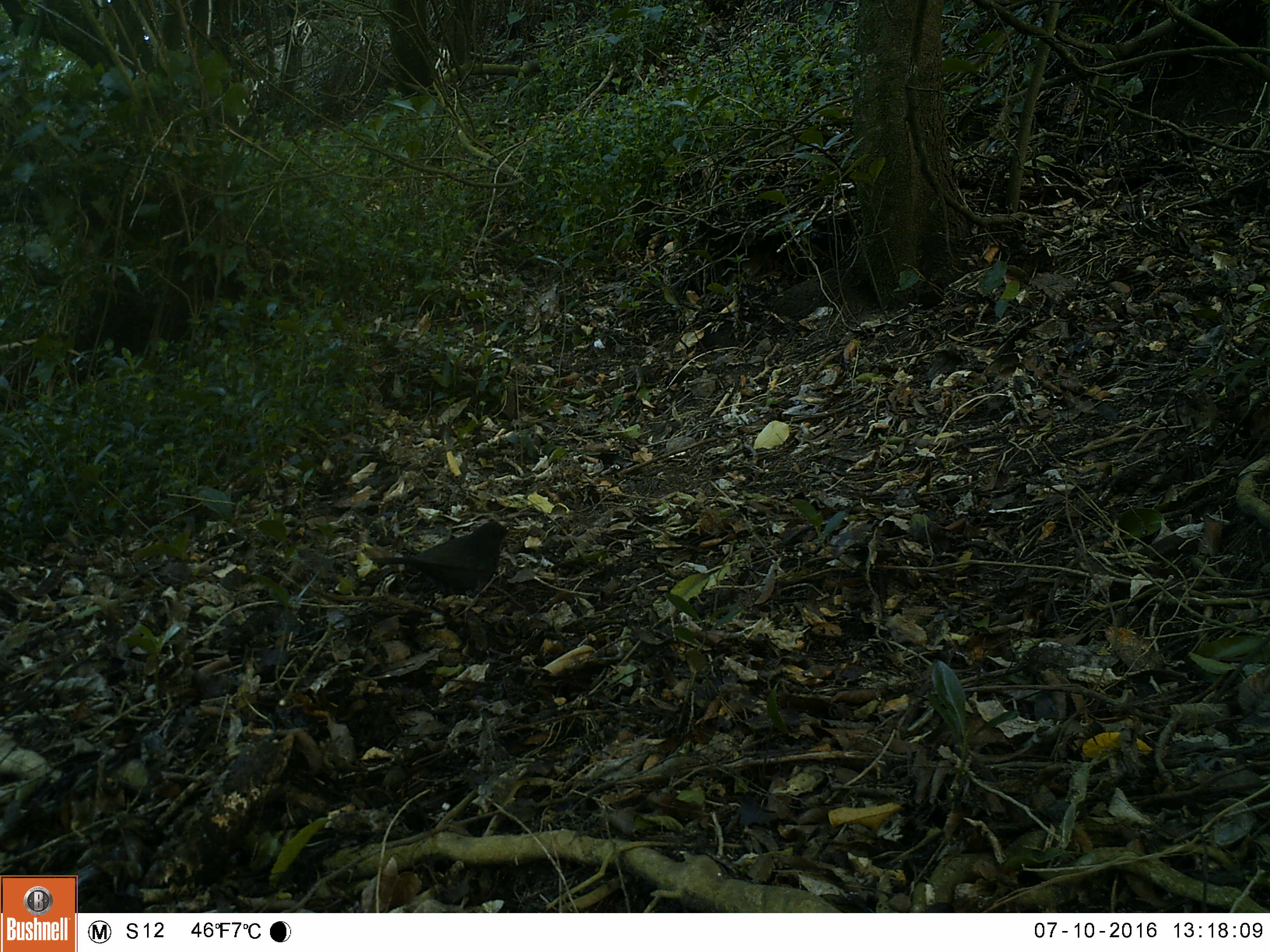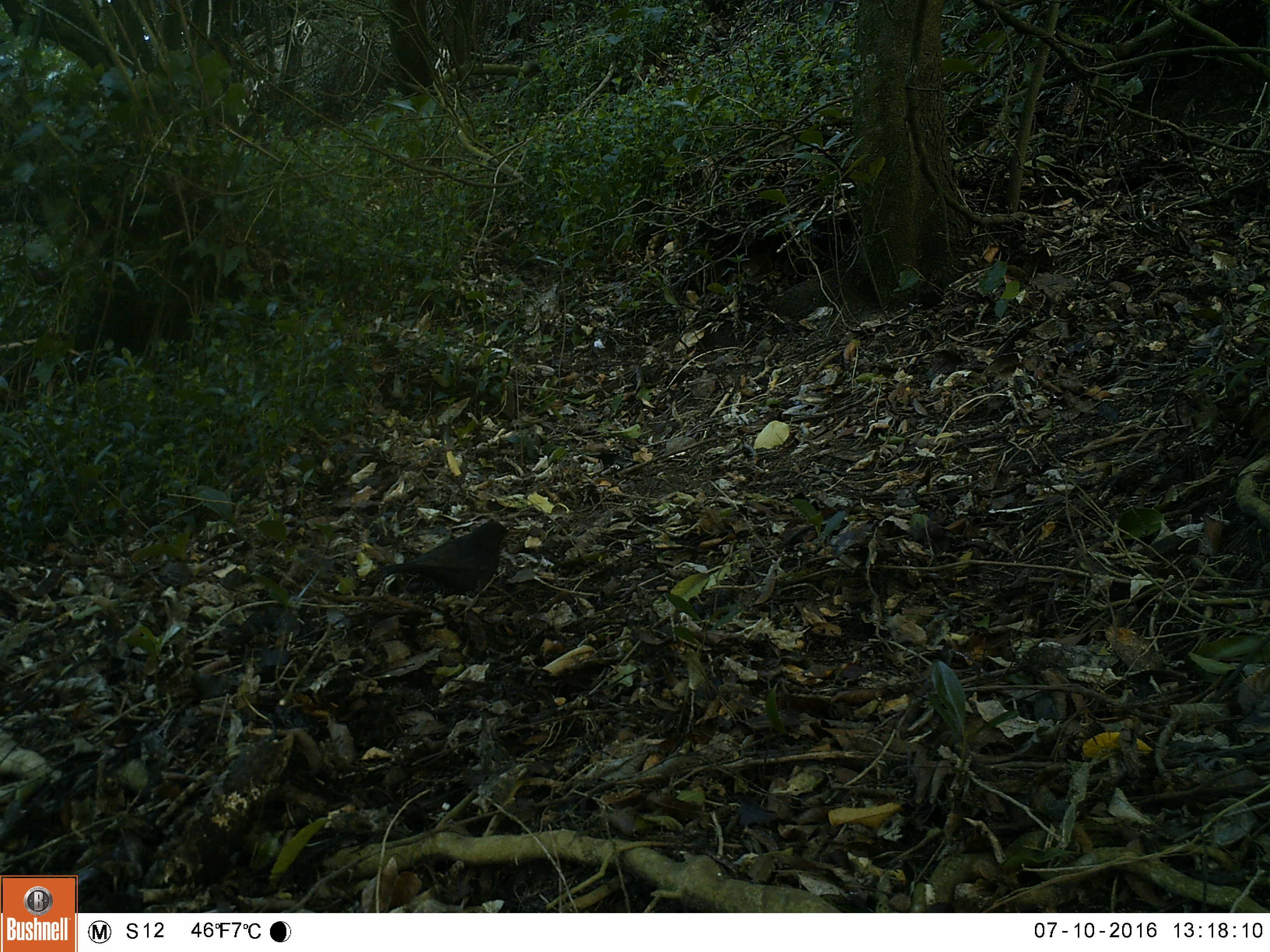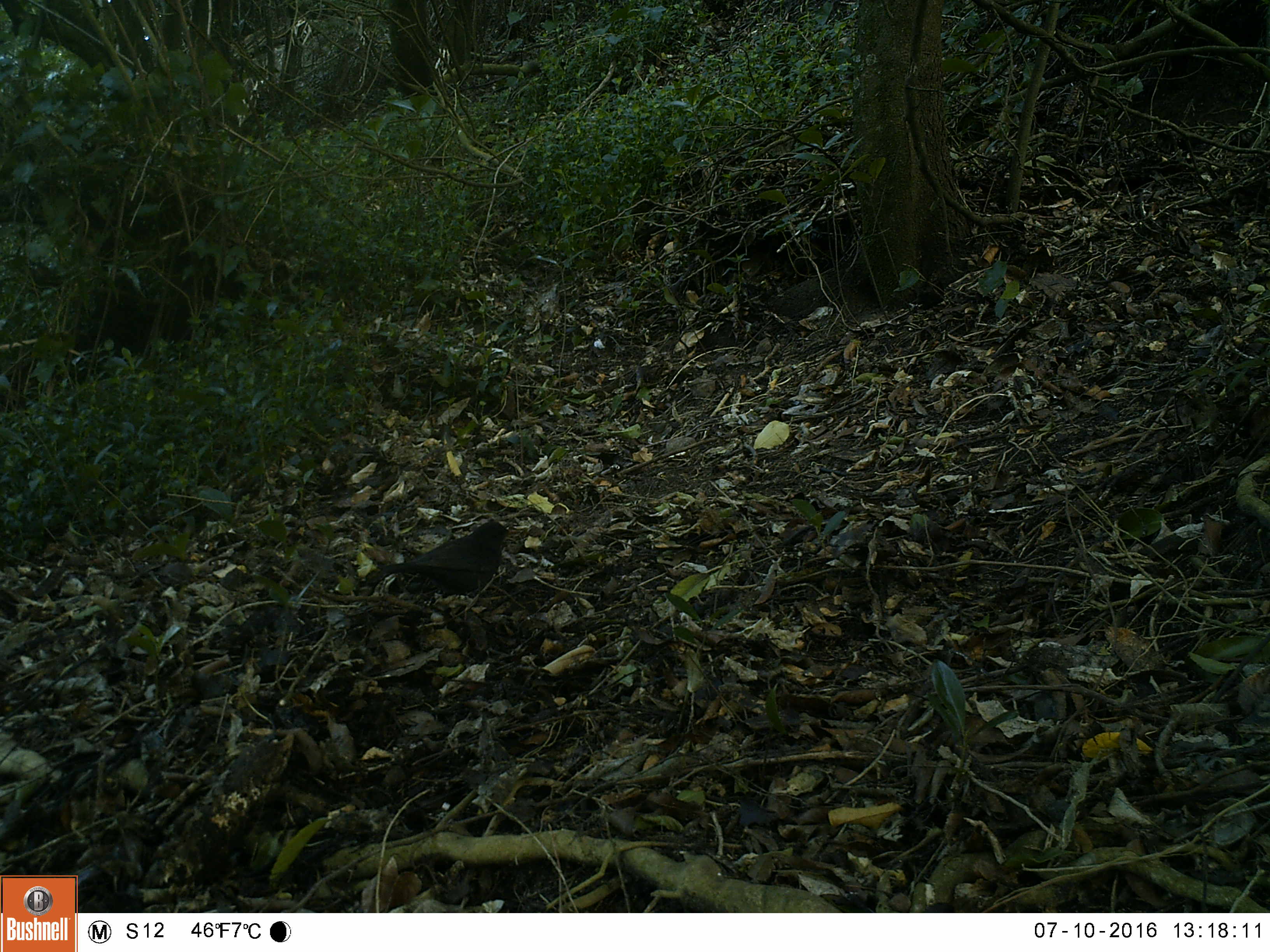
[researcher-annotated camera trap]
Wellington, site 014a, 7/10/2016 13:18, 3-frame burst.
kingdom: Animalia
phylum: Chordata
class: Aves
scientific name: Aves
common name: bird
Bird (Aves).